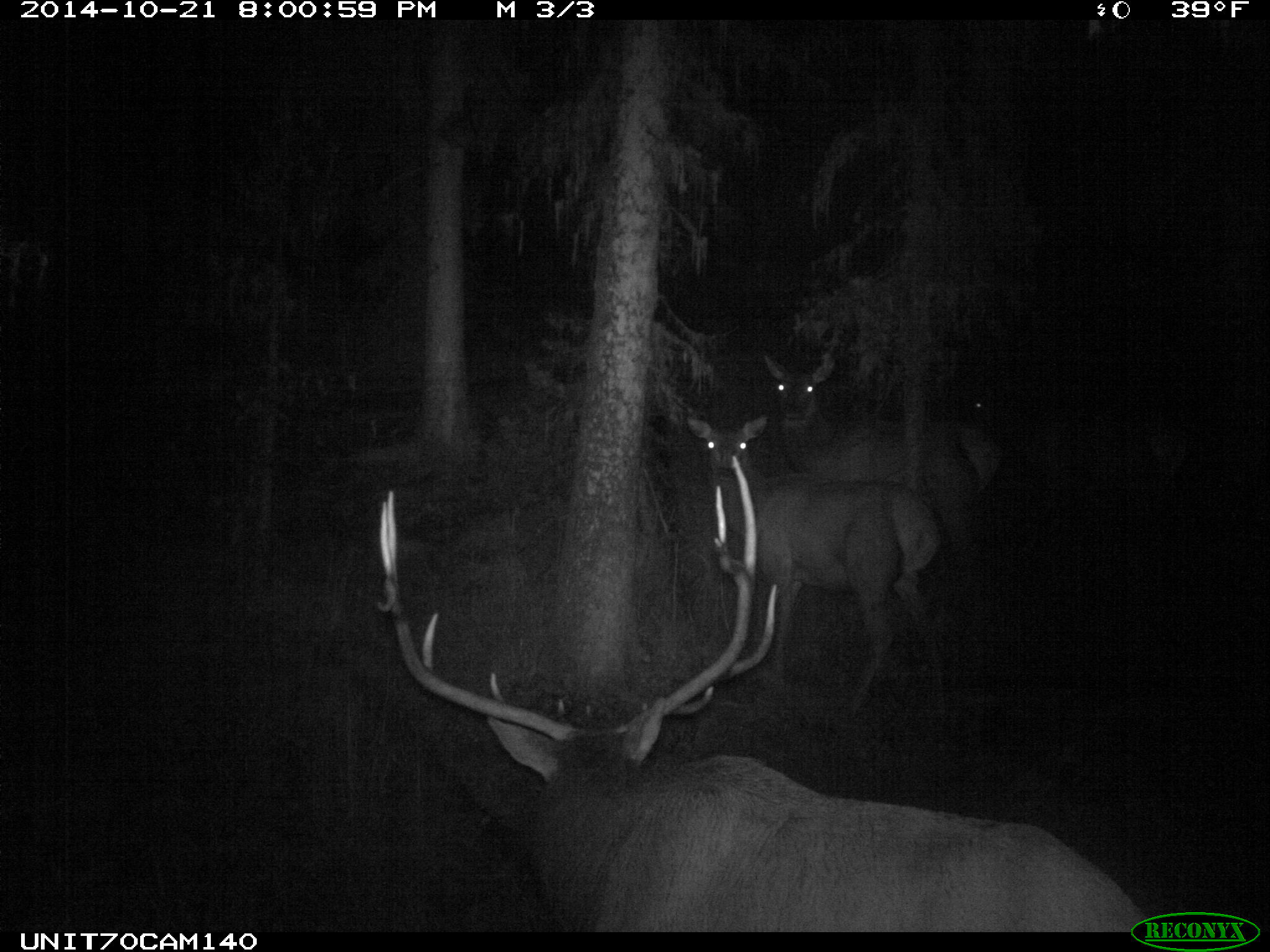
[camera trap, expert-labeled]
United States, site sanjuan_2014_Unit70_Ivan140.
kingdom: Animalia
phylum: Chordata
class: Mammalia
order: Artiodactyla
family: Cervidae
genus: Cervus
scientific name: Cervus elaphus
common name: red deer